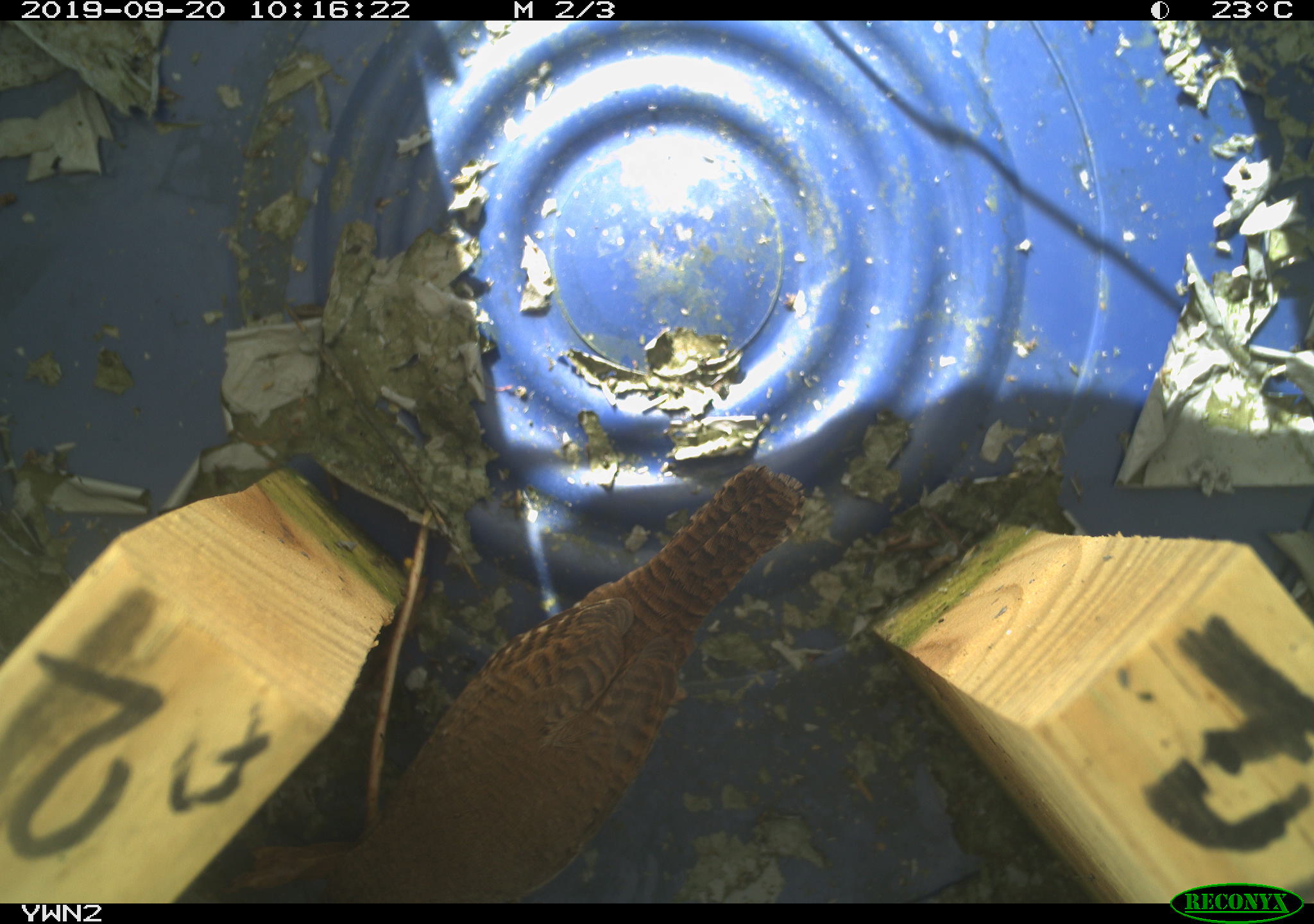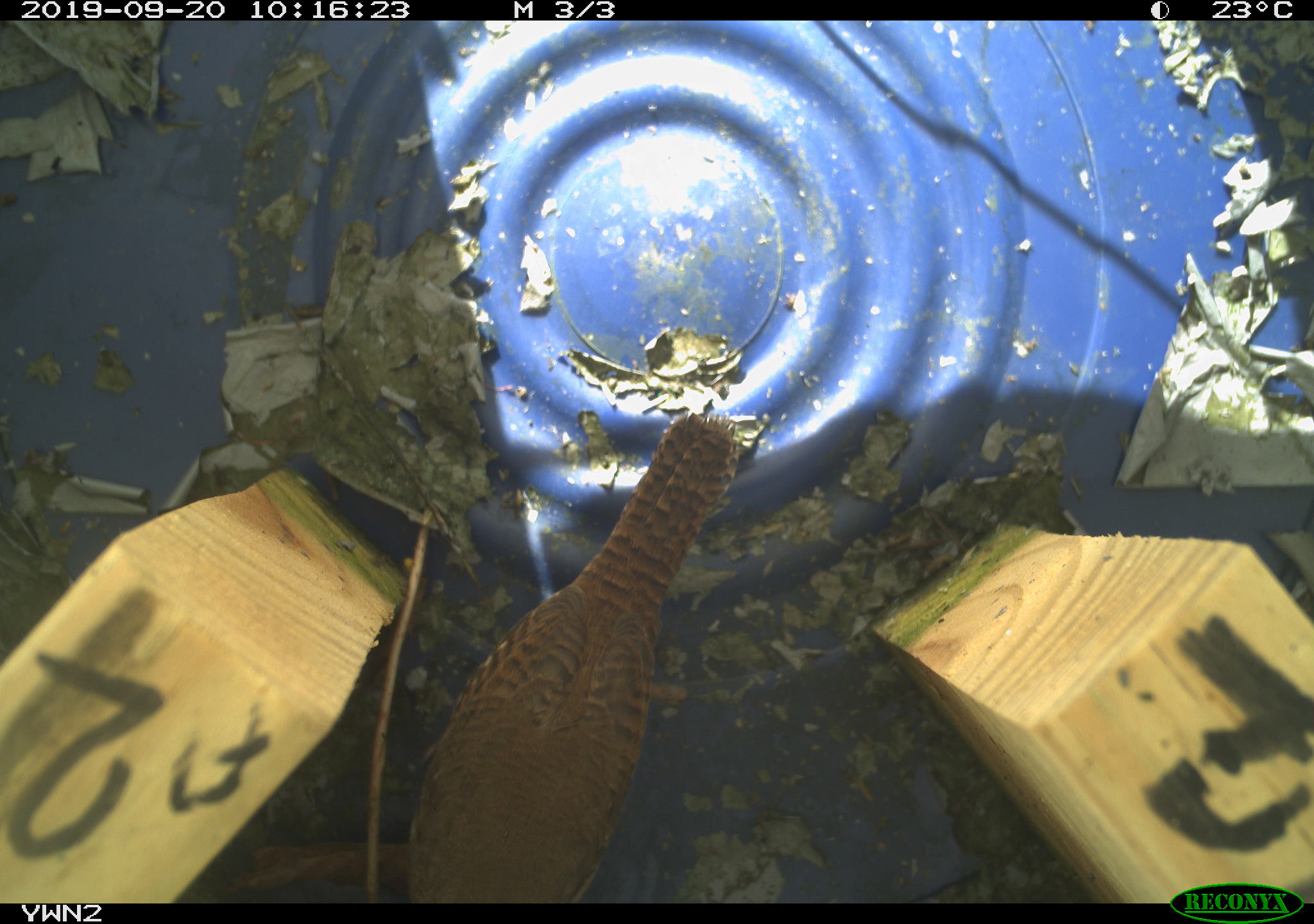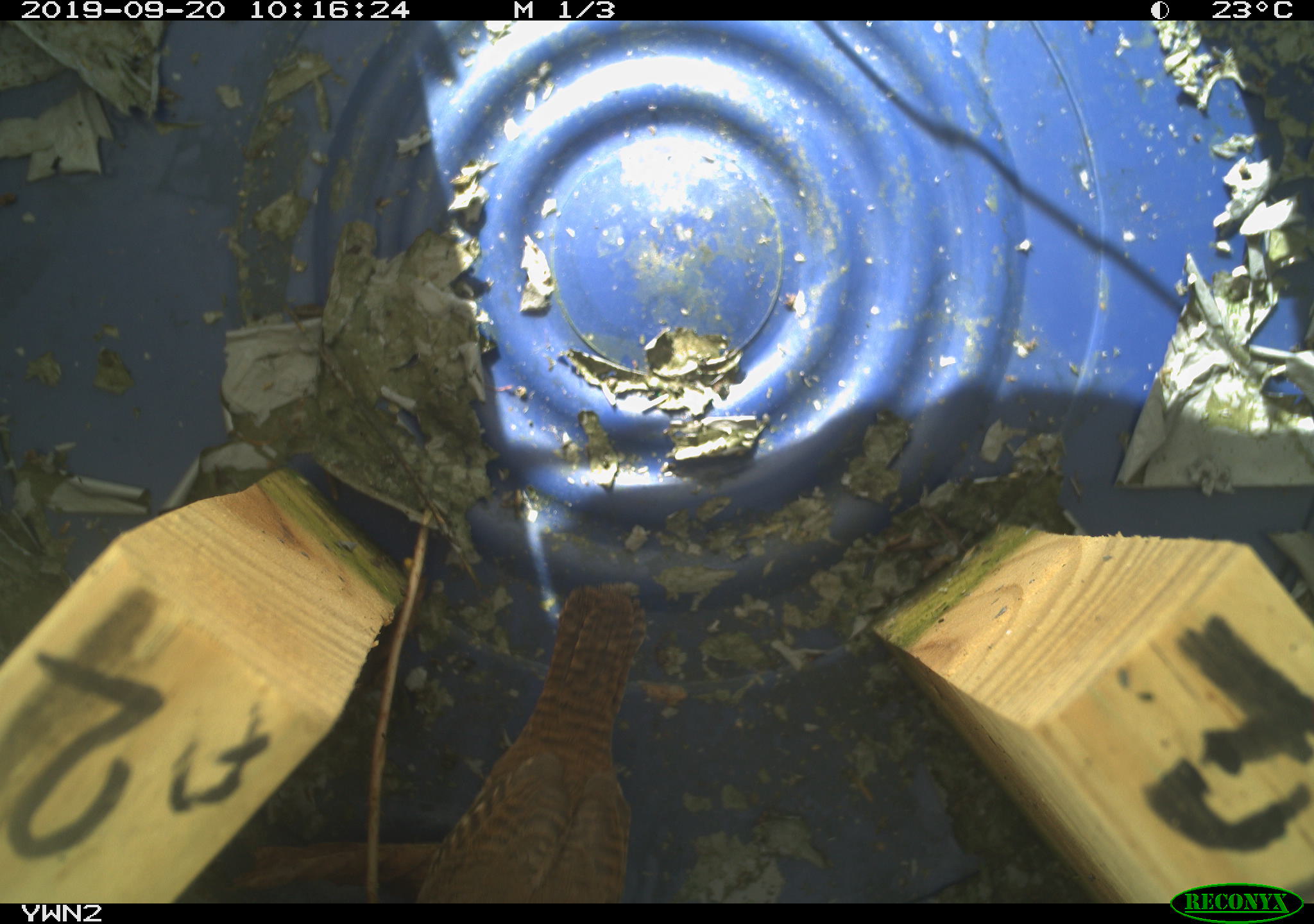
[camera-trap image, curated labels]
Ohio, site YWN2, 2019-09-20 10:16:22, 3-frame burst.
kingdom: Animalia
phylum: Chordata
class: Aves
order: Passeriformes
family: Troglodytidae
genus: Troglodytes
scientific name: Troglodytes aedon aedon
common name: northern house wren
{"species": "northern house wren (Troglodytes aedon aedon)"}